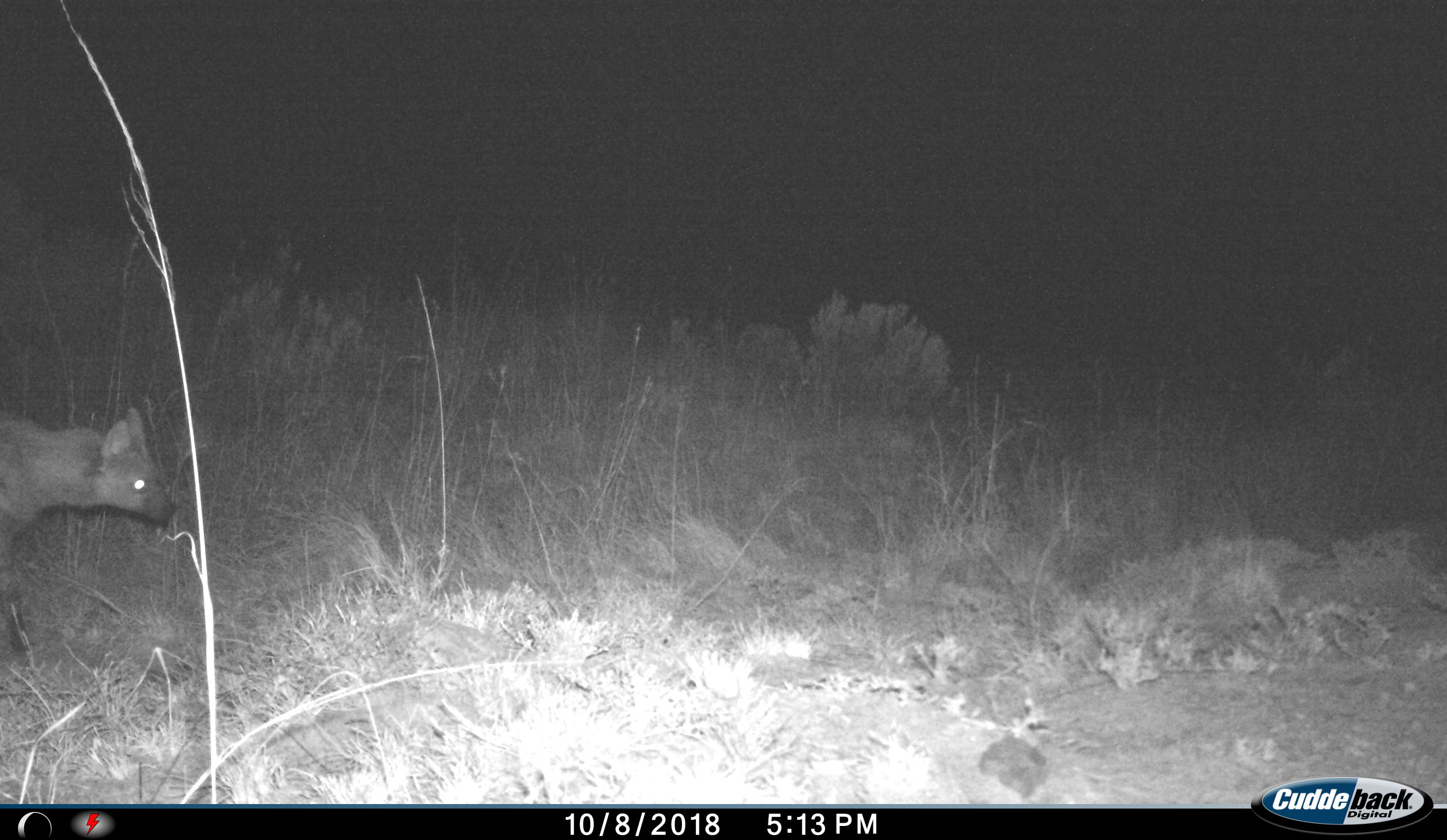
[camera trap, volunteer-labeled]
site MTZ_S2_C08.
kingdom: Animalia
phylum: Chordata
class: Mammalia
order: Carnivora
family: Hyaenidae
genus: Proteles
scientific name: Proteles cristatus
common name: aardwolf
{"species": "aardwolf (Proteles cristatus)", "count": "1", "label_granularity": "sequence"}